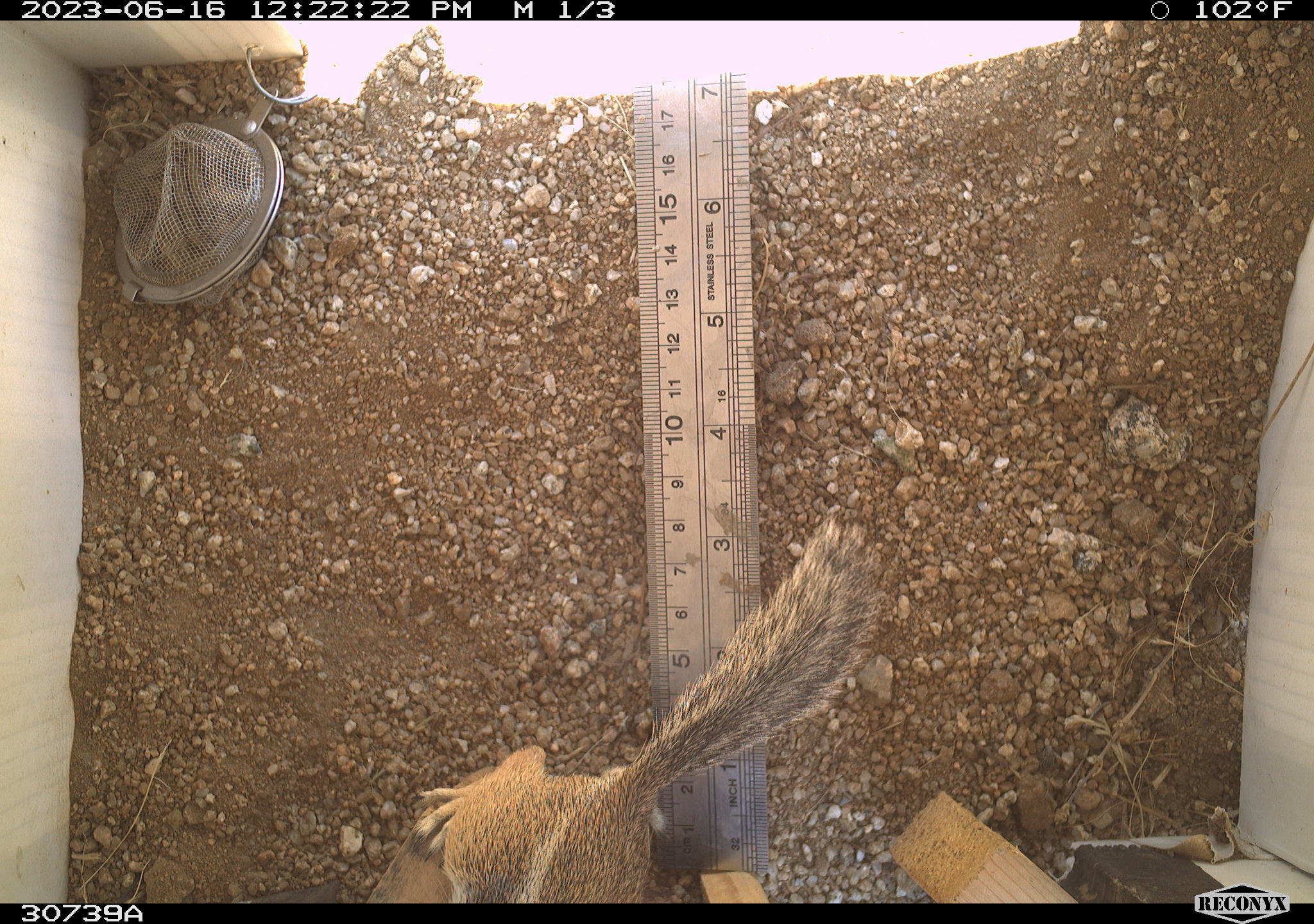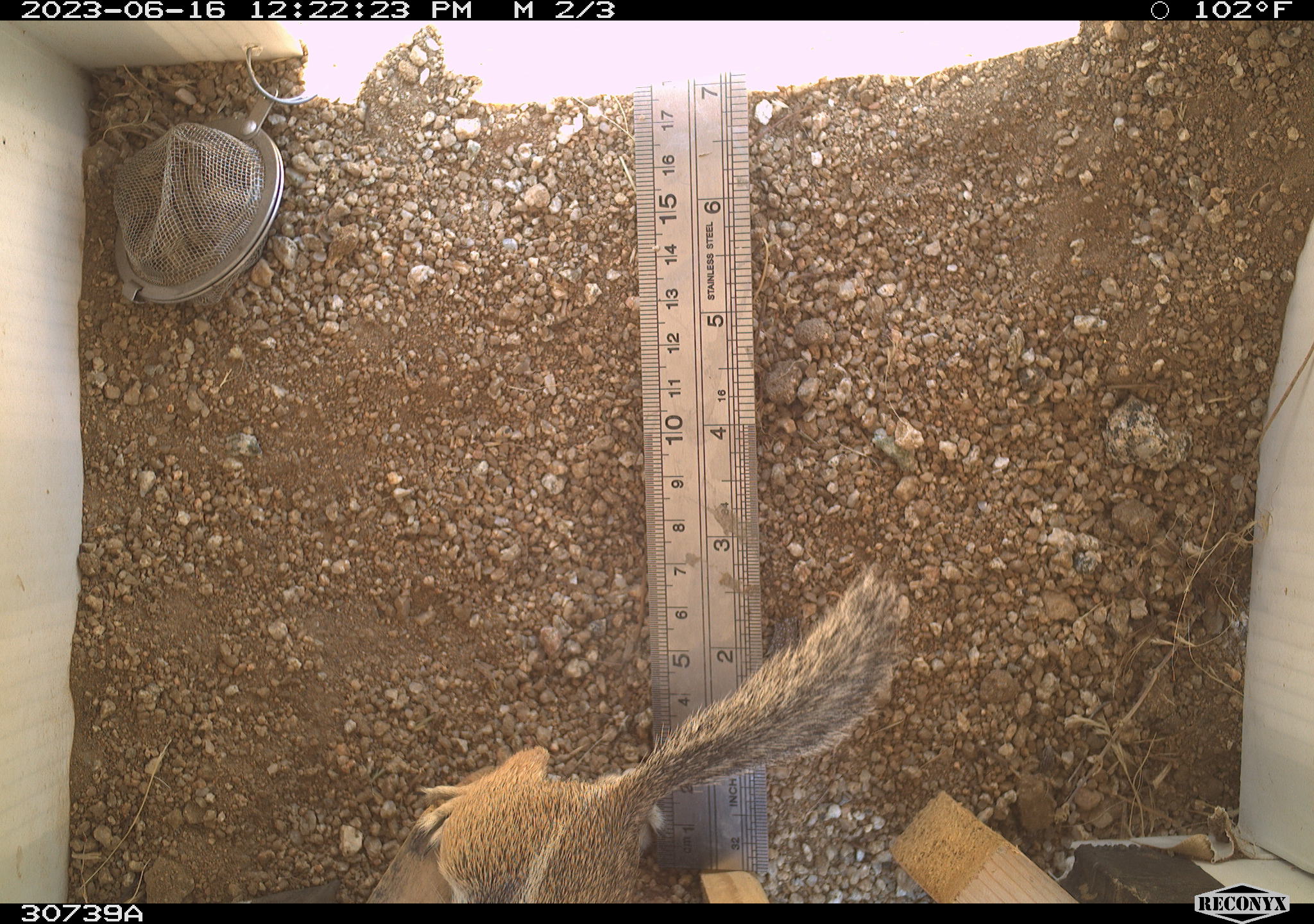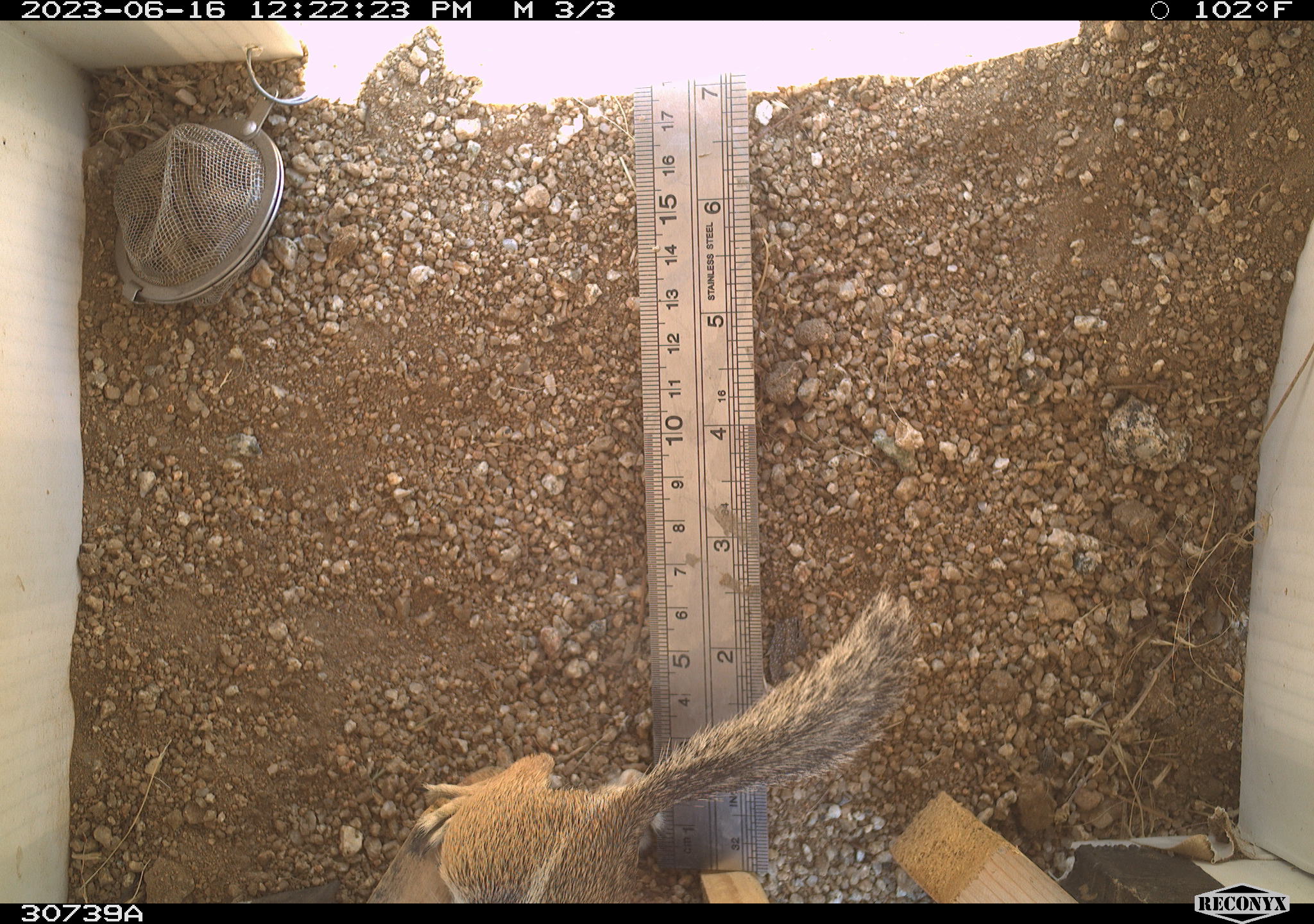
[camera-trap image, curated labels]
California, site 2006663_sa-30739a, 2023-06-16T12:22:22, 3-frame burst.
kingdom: Animalia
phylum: Chordata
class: Mammalia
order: Rodentia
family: Sciuridae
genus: Ammospermophilus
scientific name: Ammospermophilus leucurus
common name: white-tailed antelope squirrel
White-tailed antelope squirrel (Ammospermophilus leucurus).